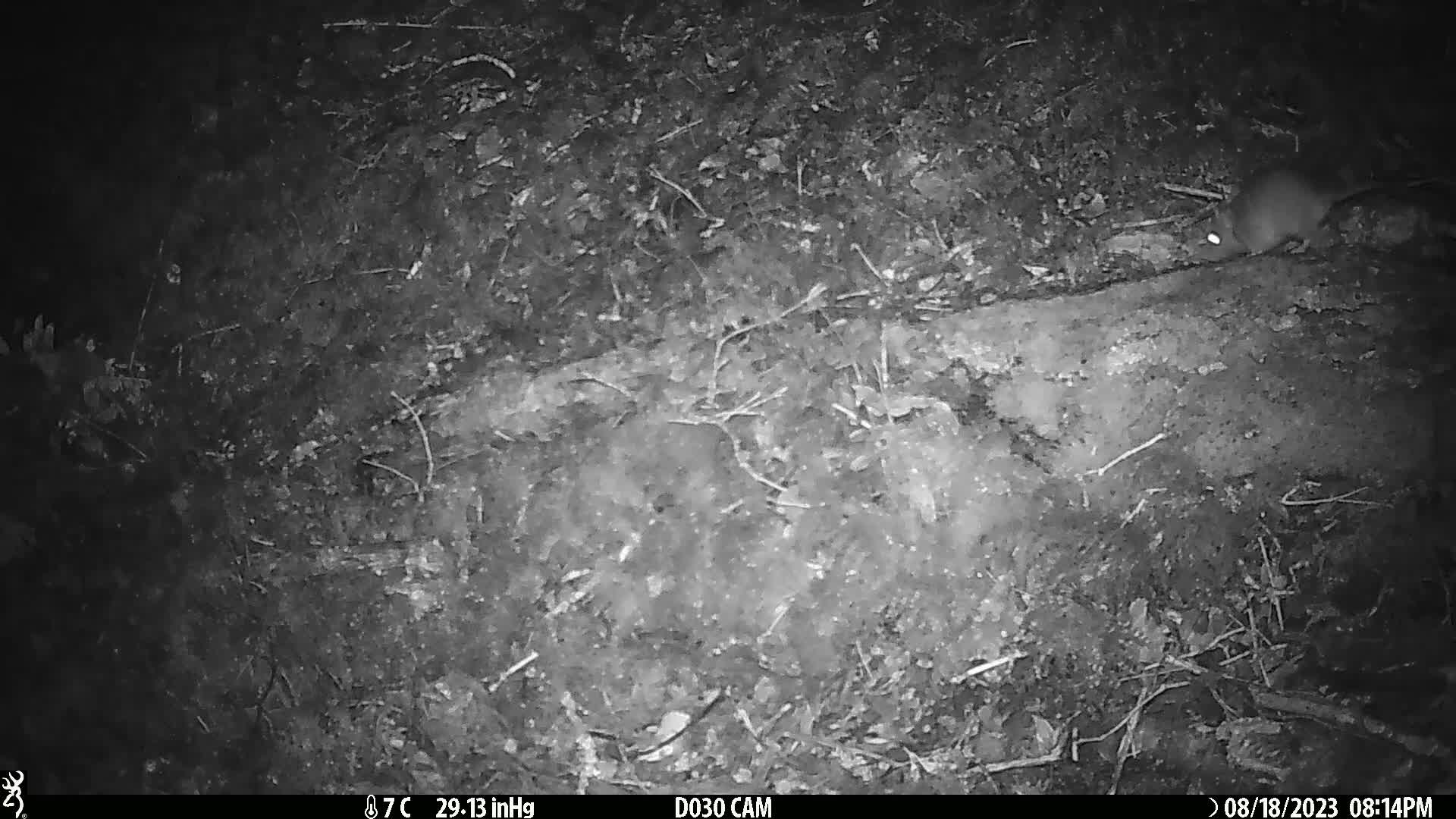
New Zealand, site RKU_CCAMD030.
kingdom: Animalia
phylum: Chordata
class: Mammalia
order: Rodentia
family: Muridae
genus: Rattus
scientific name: Rattus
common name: rat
Rat (Rattus).